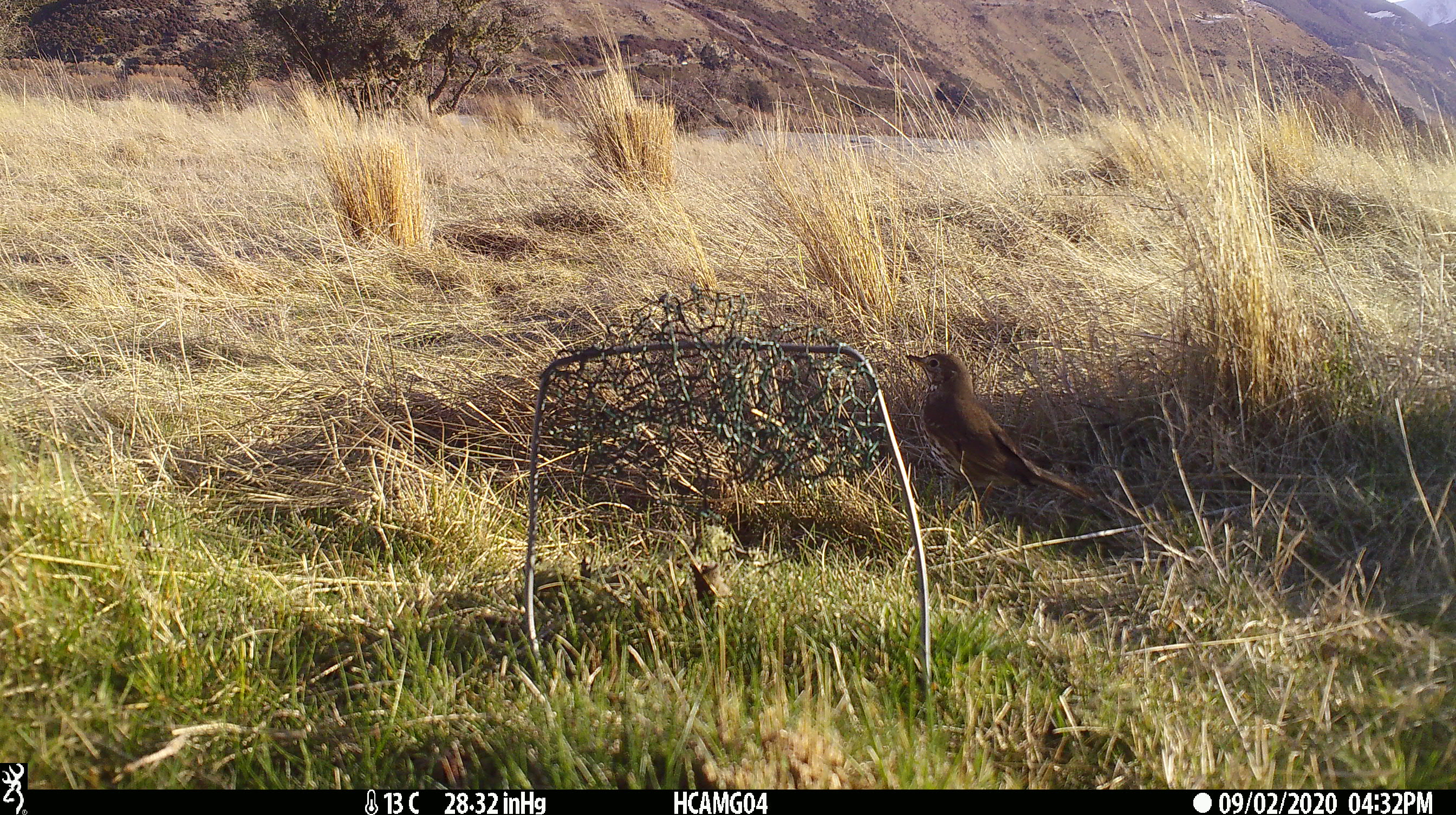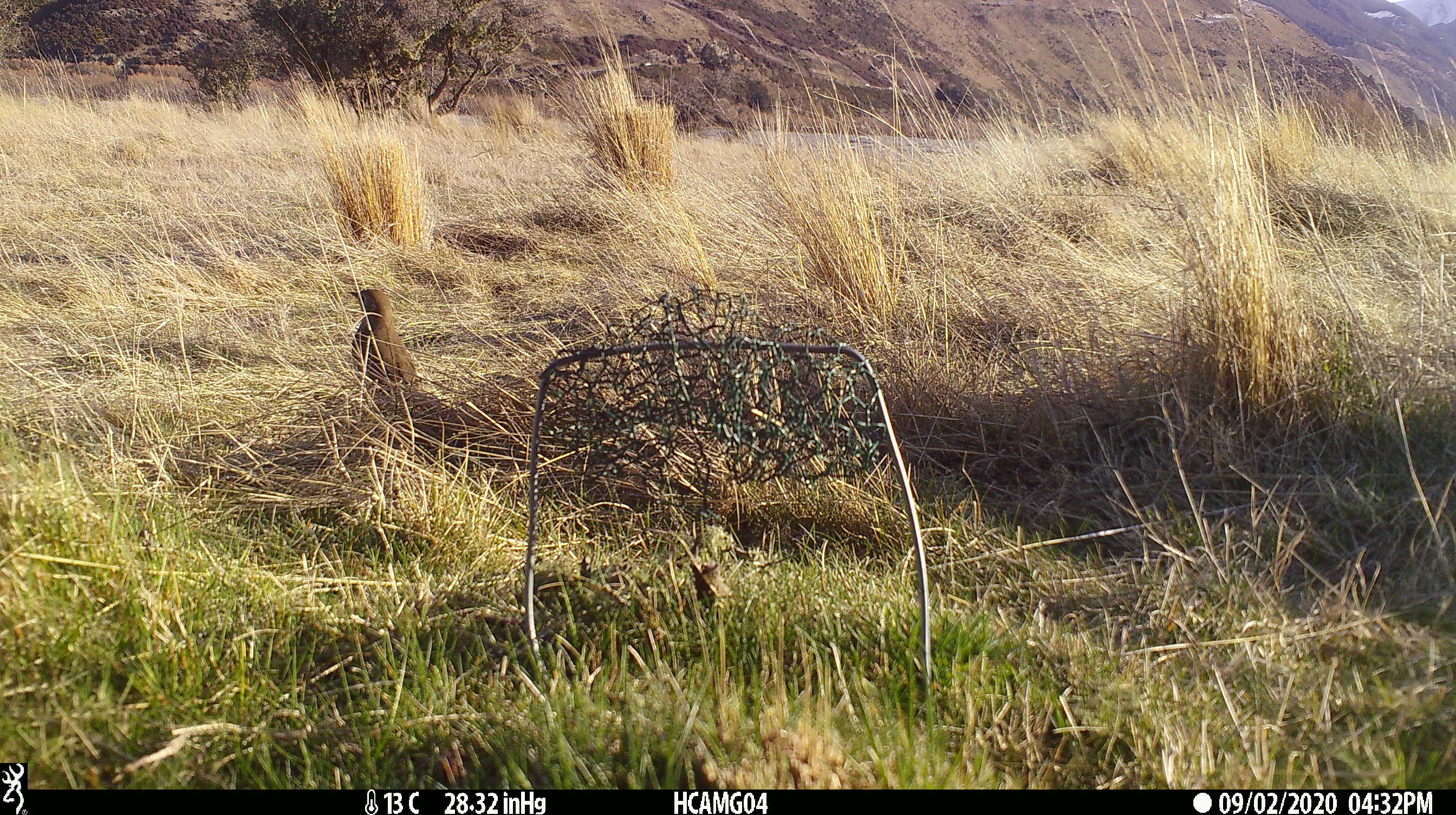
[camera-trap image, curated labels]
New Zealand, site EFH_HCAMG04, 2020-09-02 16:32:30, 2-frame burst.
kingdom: Animalia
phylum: Chordata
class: Aves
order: Passeriformes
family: Turdidae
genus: Turdus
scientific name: Turdus philomelos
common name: song thrush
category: thrush